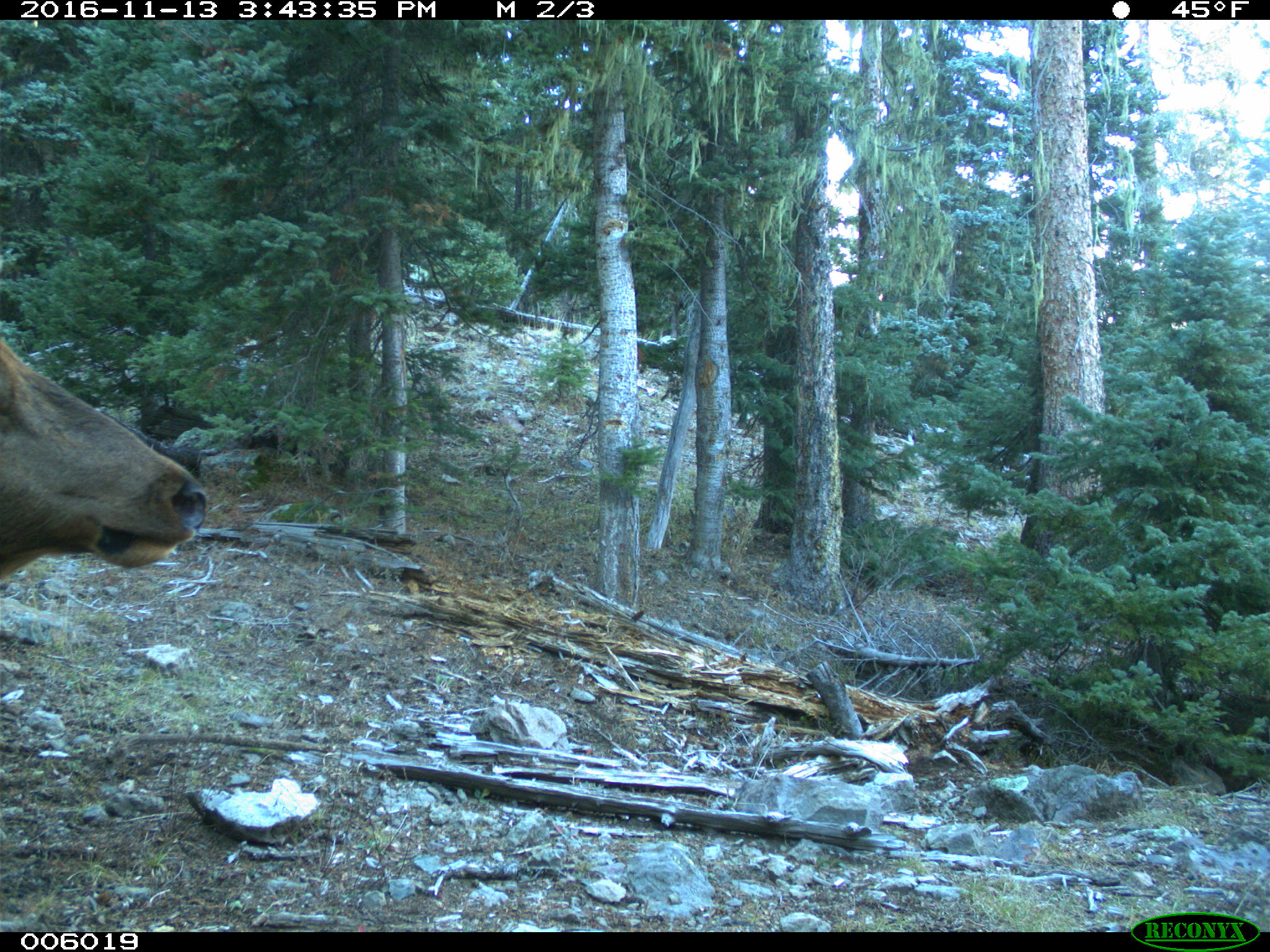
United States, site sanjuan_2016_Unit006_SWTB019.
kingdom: Animalia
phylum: Chordata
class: Mammalia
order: Artiodactyla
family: Cervidae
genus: Cervus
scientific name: Cervus elaphus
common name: red deer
Cervus elaphus (red deer).